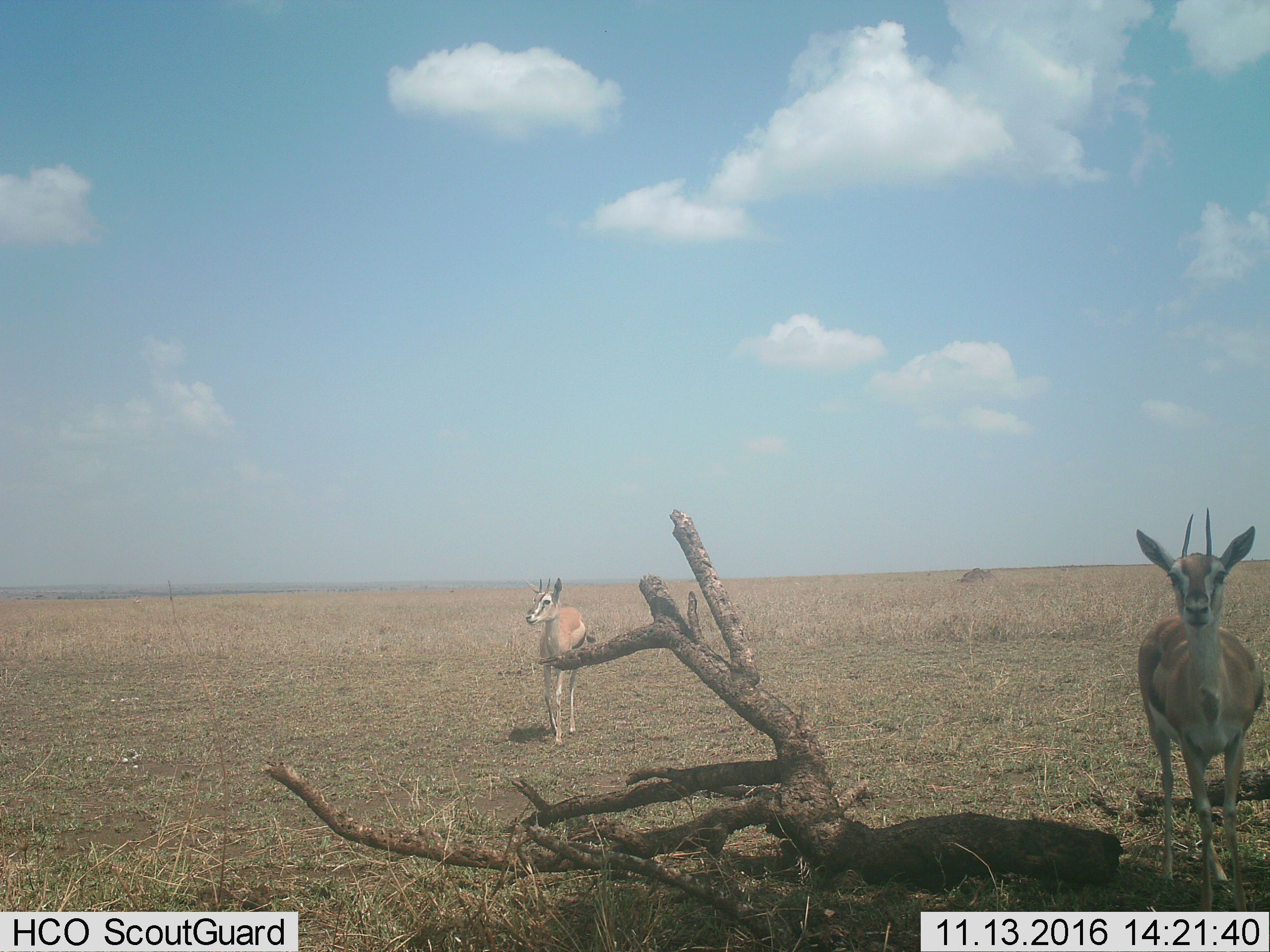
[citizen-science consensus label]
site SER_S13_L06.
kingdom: Animalia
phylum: Chordata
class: Mammalia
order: Artiodactyla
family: Bovidae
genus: Eudorcas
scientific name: Eudorcas thomsonii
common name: thomson's gazelle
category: gazellethomsons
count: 2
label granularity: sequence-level